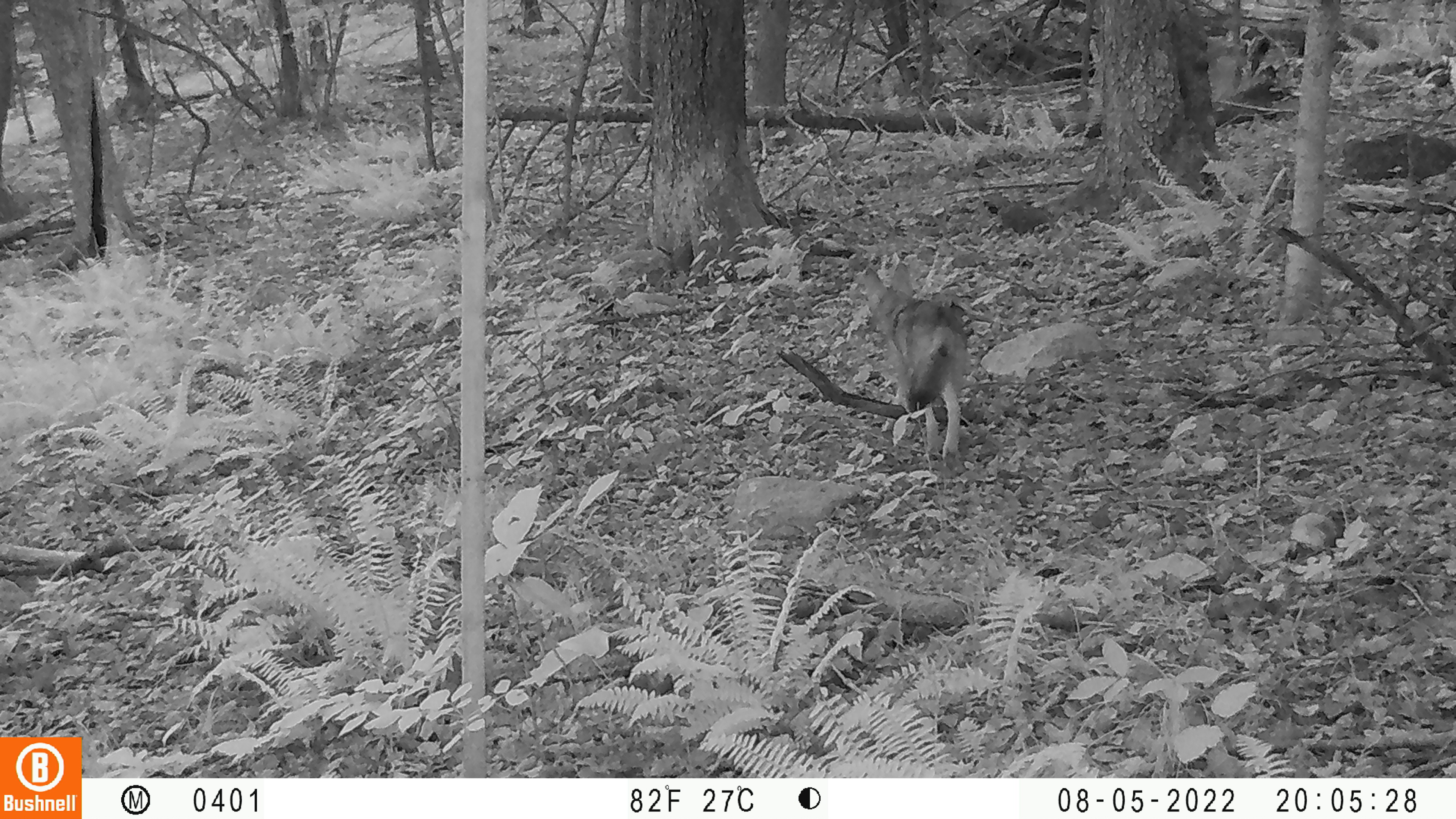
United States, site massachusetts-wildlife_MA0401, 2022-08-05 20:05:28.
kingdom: Animalia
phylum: Chordata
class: Mammalia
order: Carnivora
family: Canidae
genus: Canis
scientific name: Canis latrans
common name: coyote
Coyote (Canis latrans).